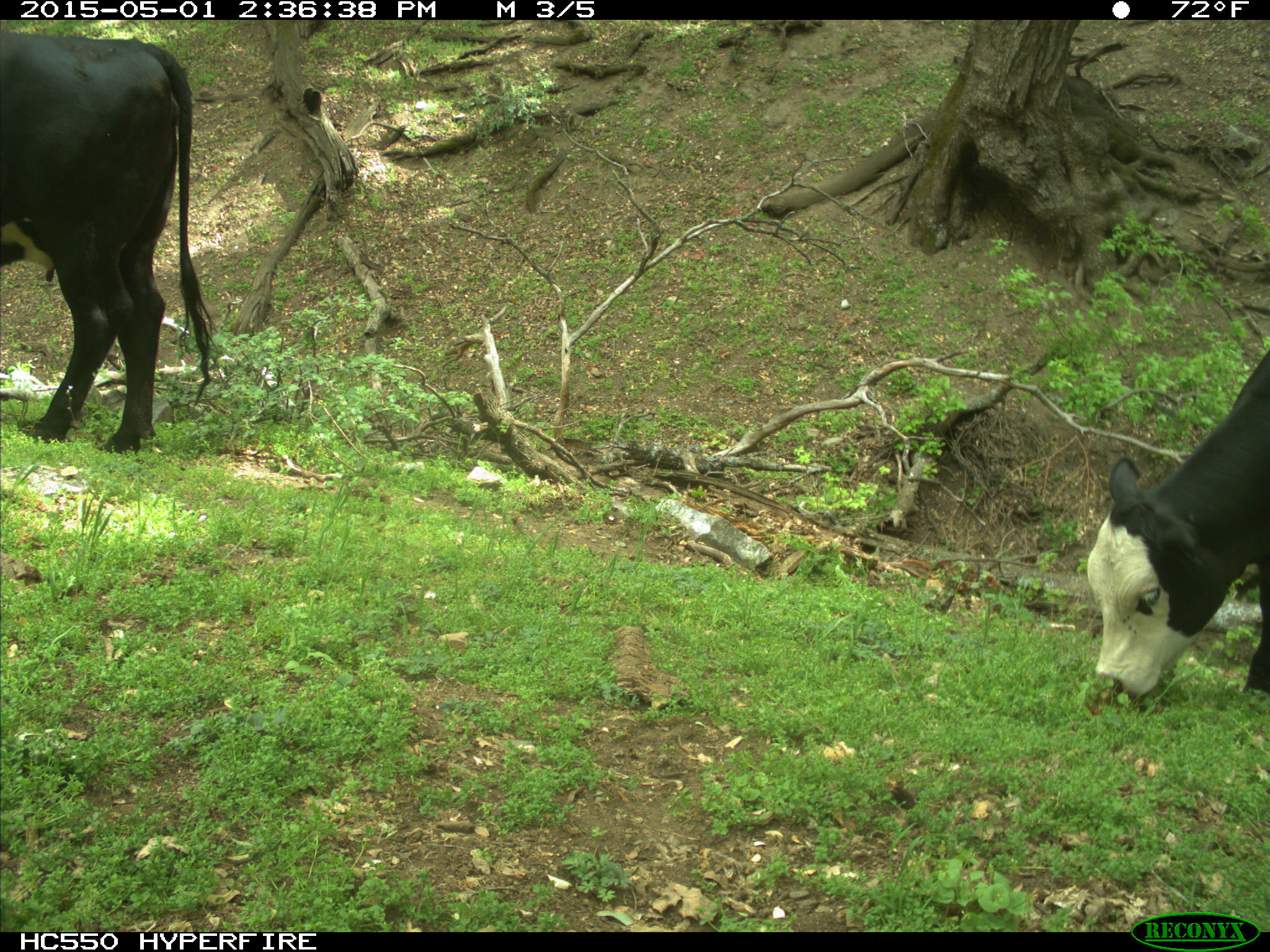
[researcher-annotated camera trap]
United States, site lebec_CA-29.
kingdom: Animalia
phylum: Chordata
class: Mammalia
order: Artiodactyla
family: Bovidae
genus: Bos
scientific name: Bos taurus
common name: domestic cow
Bos taurus (domestic cow).